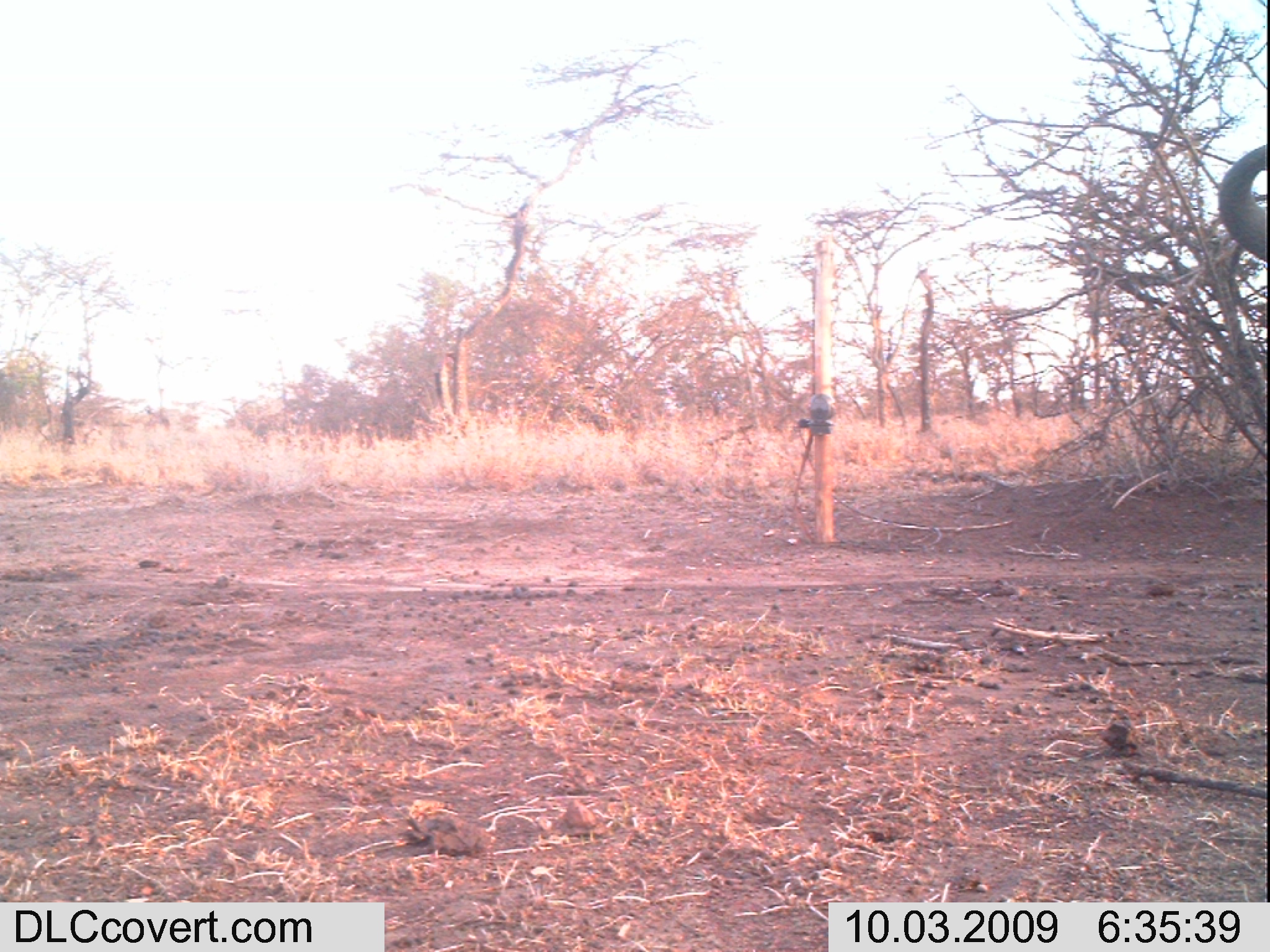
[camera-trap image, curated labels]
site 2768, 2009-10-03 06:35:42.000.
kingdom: Animalia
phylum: Chordata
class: Mammalia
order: Artiodactyla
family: Bovidae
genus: Syncerus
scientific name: Syncerus caffer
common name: african buffalo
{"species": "Syncerus caffer (african buffalo)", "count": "1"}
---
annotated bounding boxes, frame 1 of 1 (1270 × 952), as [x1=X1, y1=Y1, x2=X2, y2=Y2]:
syncerus caffer: [x1=1213, y1=141, x2=1270, y2=263]